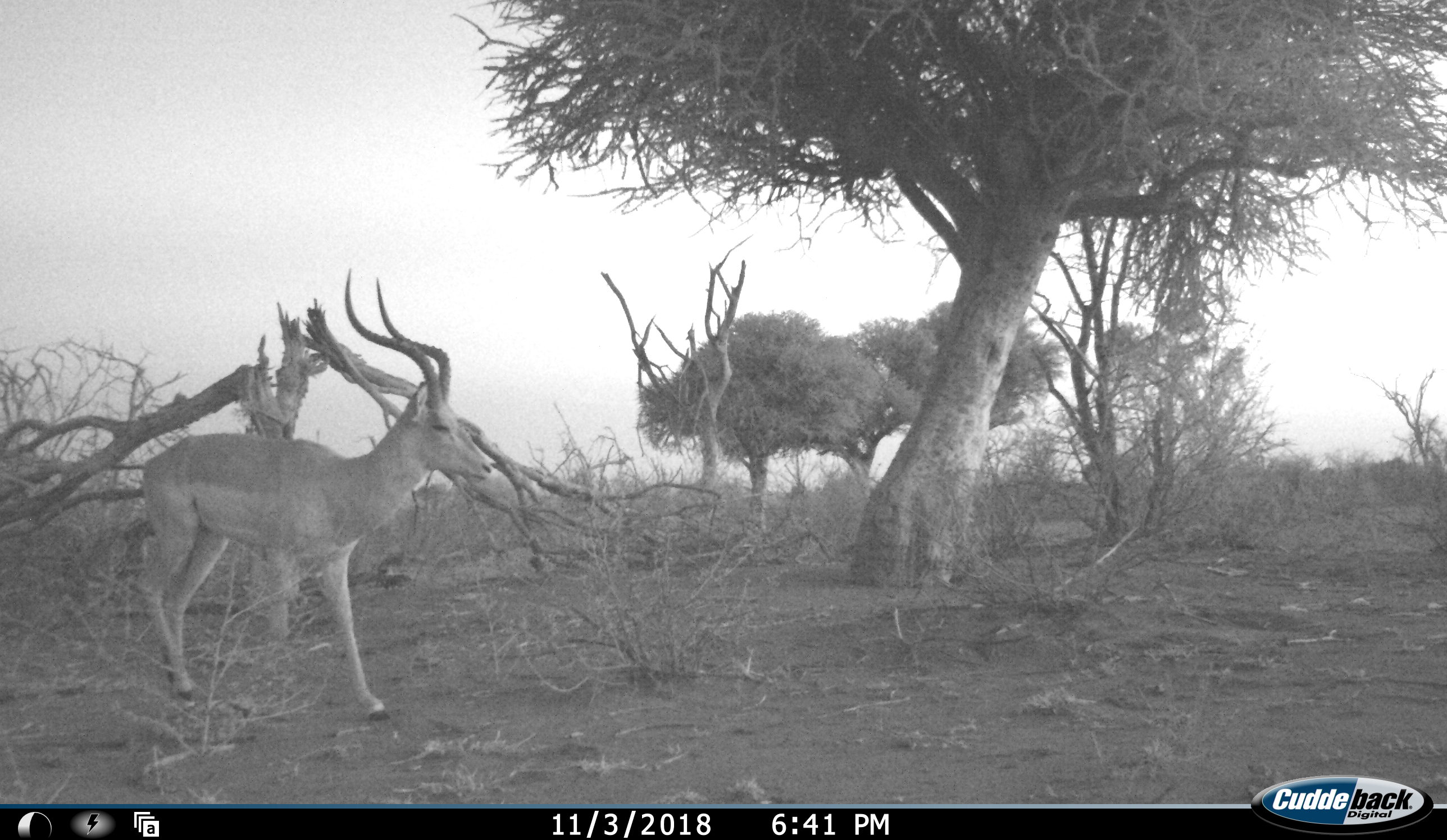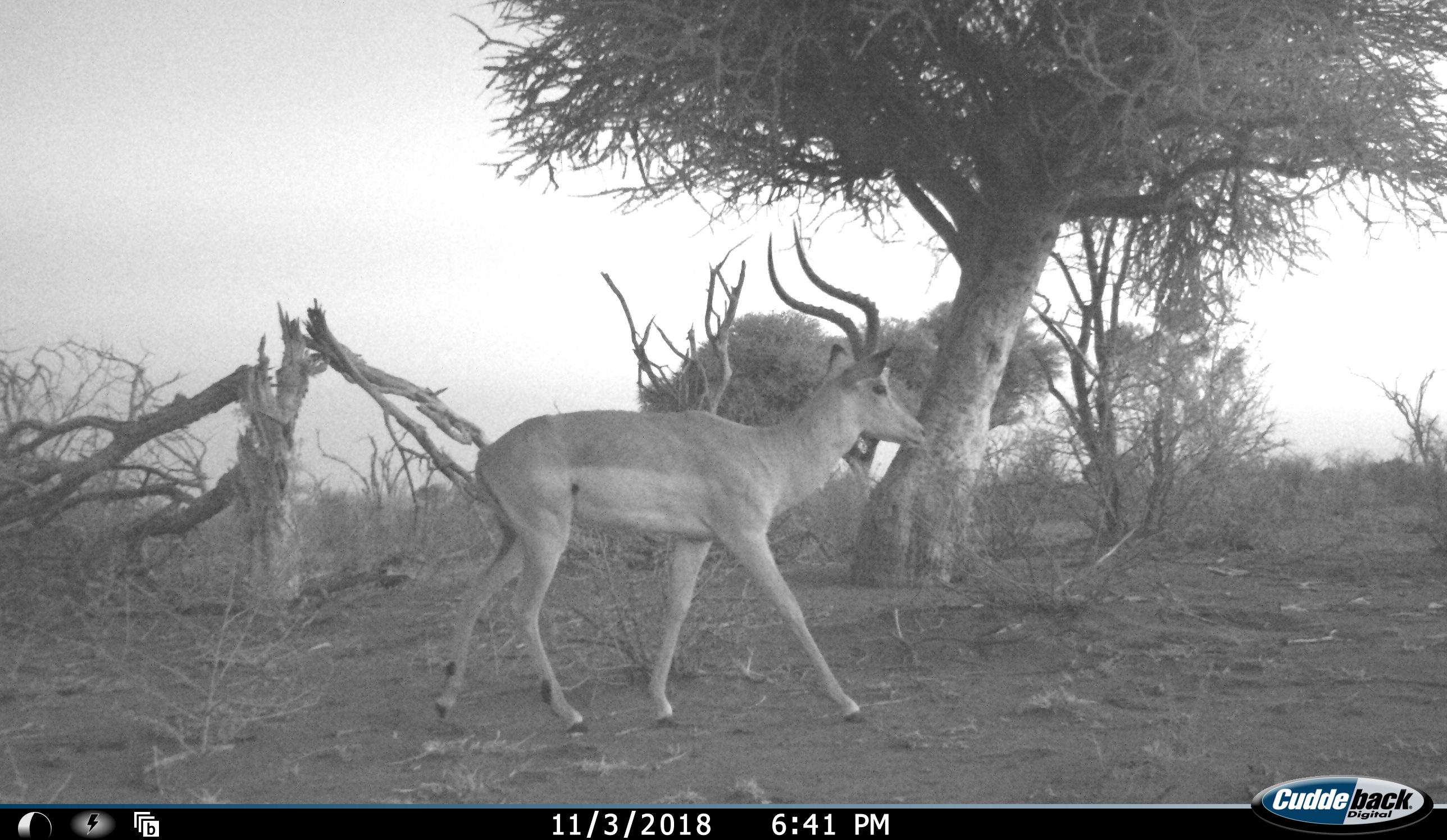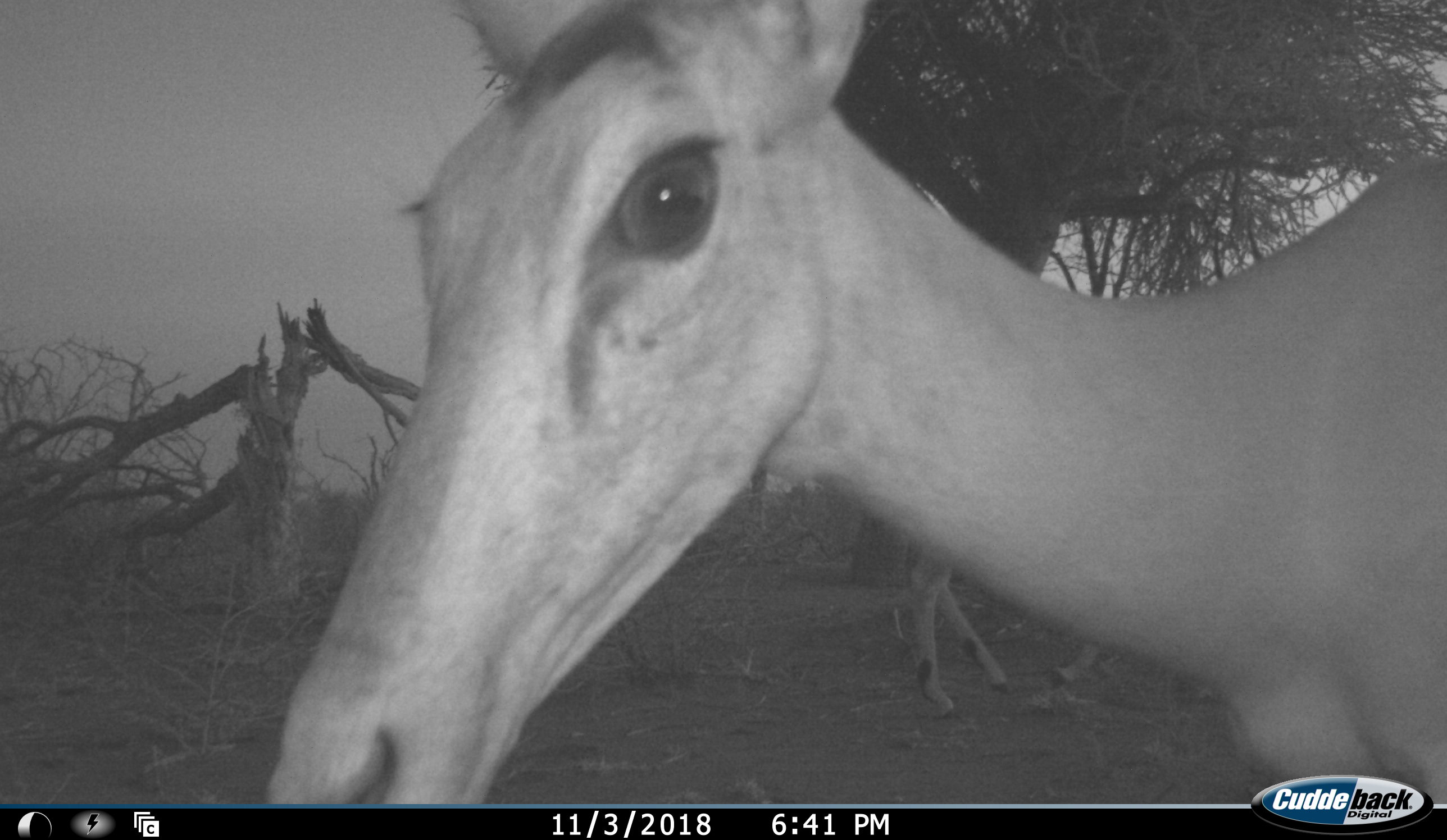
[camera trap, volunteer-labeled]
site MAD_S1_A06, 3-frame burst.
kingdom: Animalia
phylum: Chordata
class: Mammalia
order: Artiodactyla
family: Bovidae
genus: Aepyceros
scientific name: Aepyceros melampus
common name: impala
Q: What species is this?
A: Impala (Aepyceros melampus).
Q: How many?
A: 2.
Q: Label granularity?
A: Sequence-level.